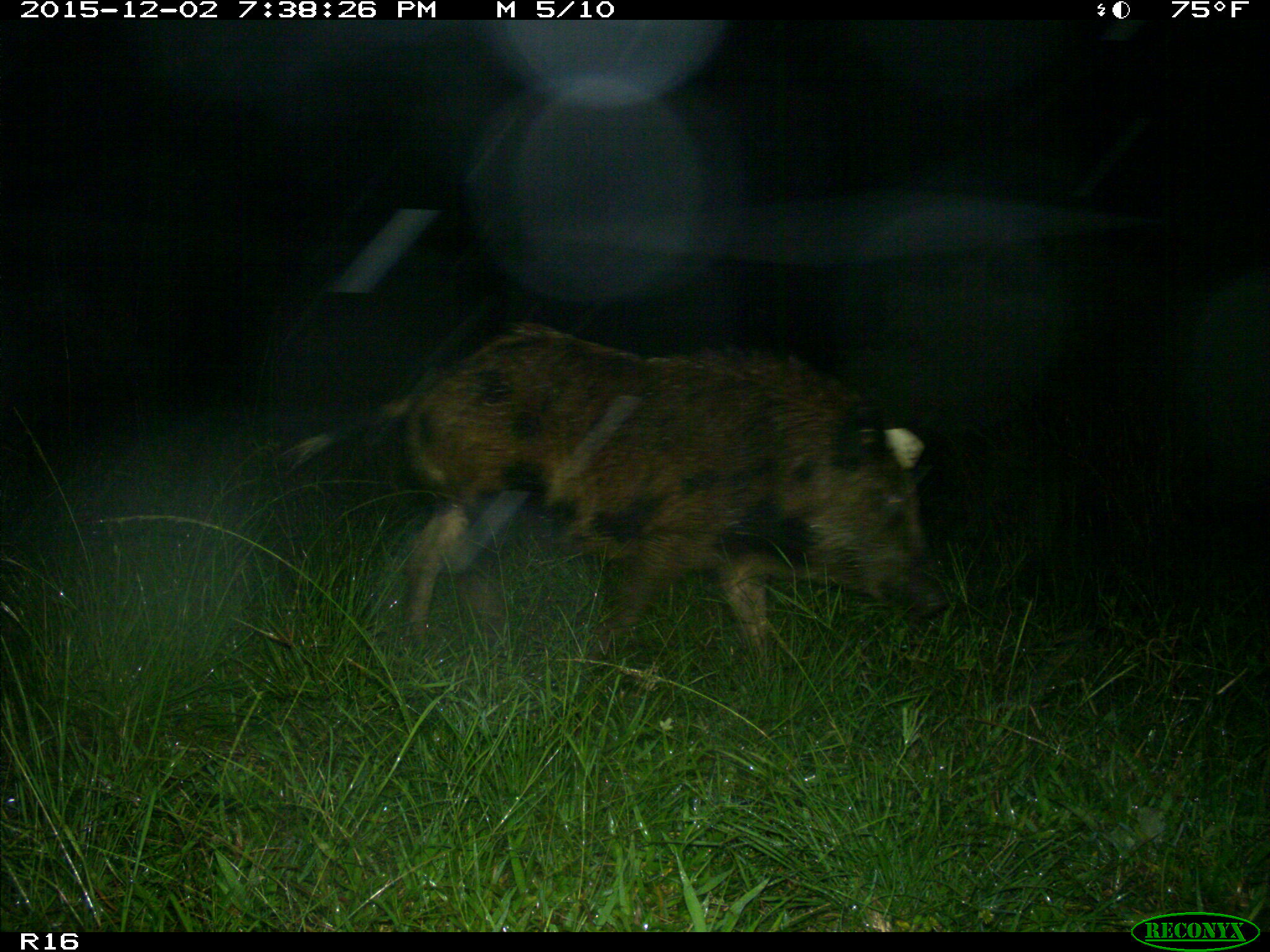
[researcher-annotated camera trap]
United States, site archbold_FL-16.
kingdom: Animalia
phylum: Chordata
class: Mammalia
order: Artiodactyla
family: Suidae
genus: Sus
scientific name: Sus scrofa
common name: wild boar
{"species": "Sus scrofa (wild boar)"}